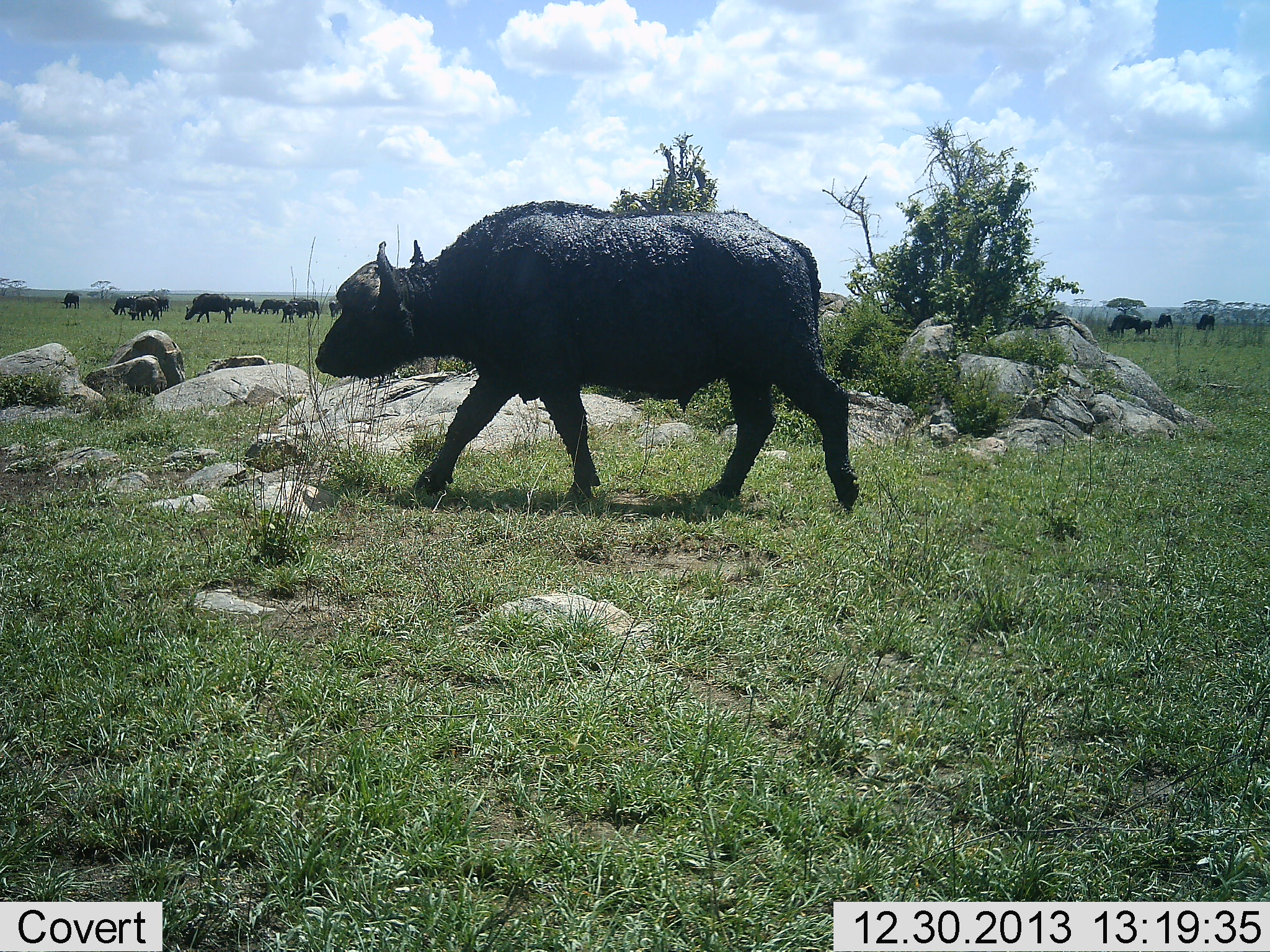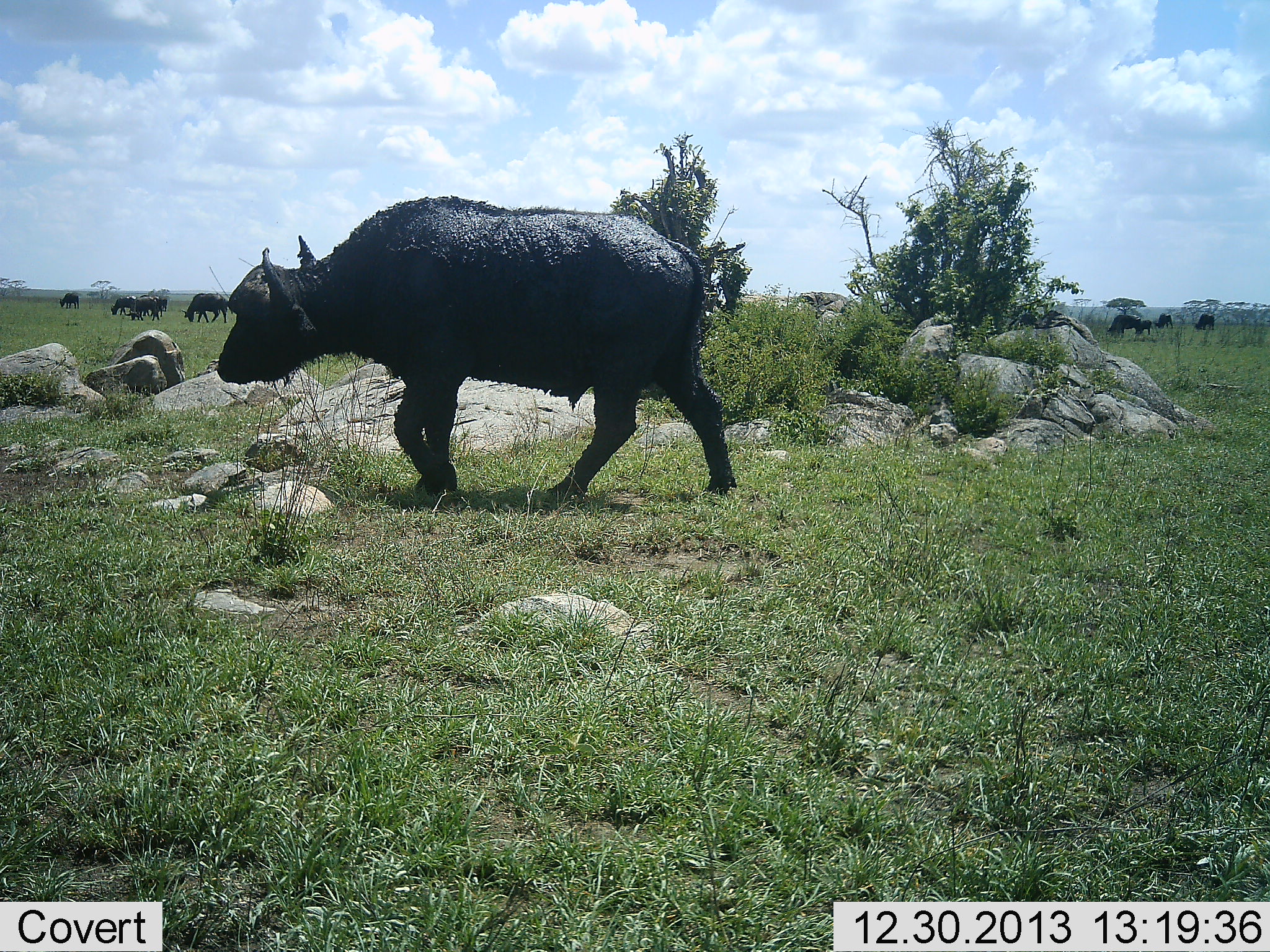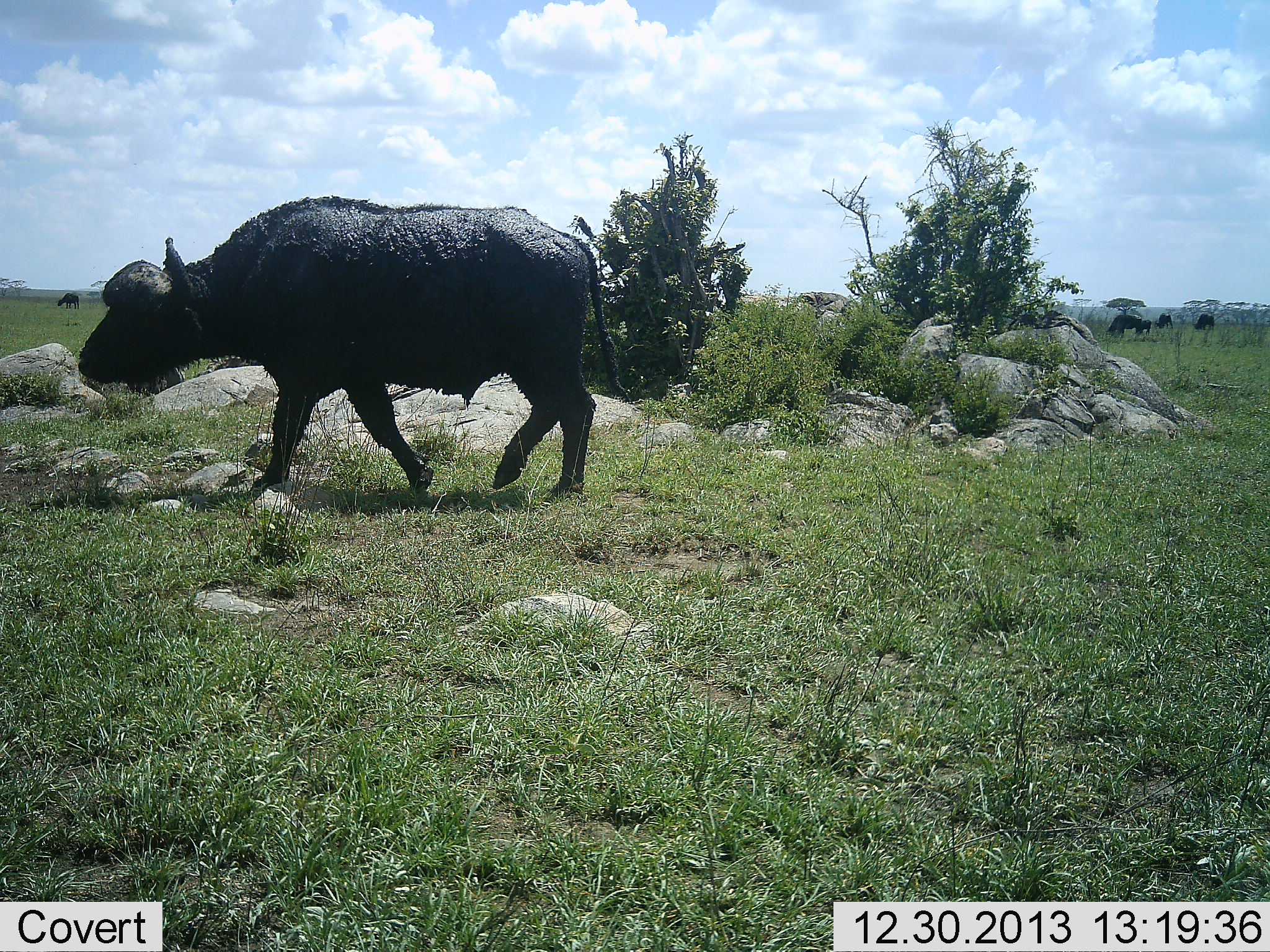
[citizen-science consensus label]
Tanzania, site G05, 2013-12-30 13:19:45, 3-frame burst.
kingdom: Animalia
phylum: Chordata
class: Mammalia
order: Artiodactyla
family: Bovidae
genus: Syncerus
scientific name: Syncerus caffer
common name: cape buffalo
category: buffalo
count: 11-50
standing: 30%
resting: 0%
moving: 100%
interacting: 0%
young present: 0%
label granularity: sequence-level